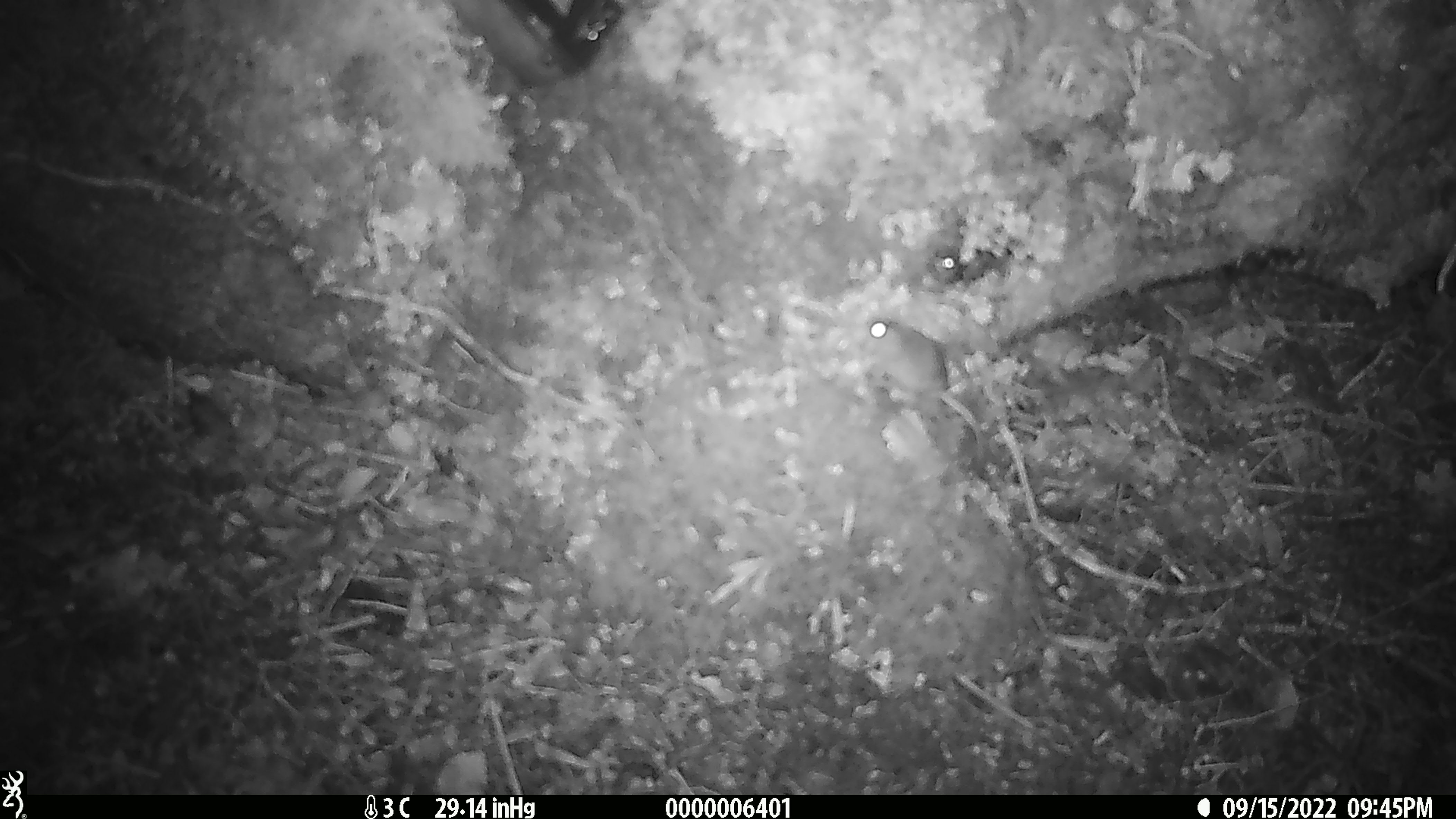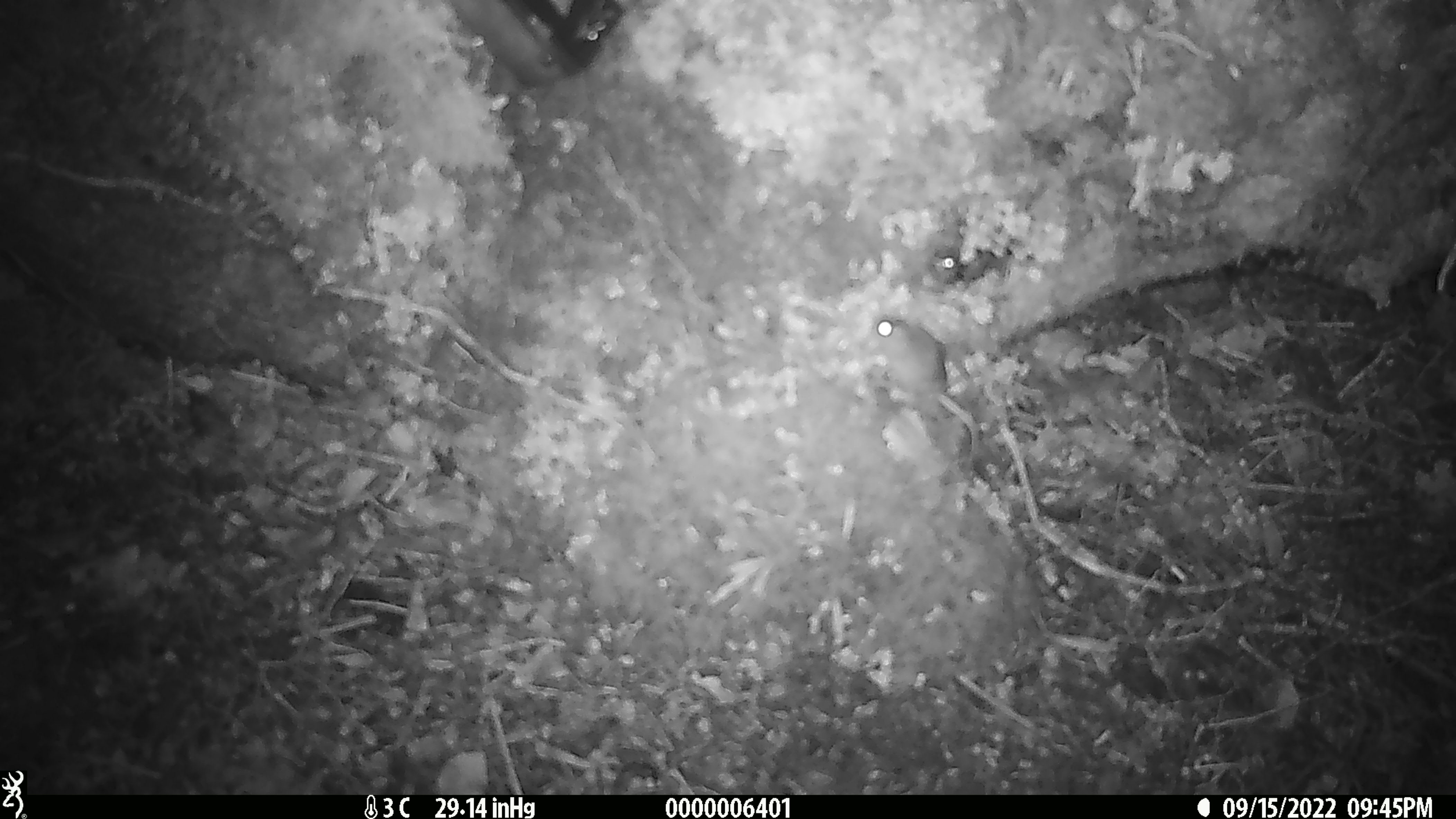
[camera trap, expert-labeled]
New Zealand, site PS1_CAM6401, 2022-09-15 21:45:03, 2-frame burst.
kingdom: Animalia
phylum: Chordata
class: Mammalia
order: Rodentia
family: Muridae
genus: Mus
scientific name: Mus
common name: mouse